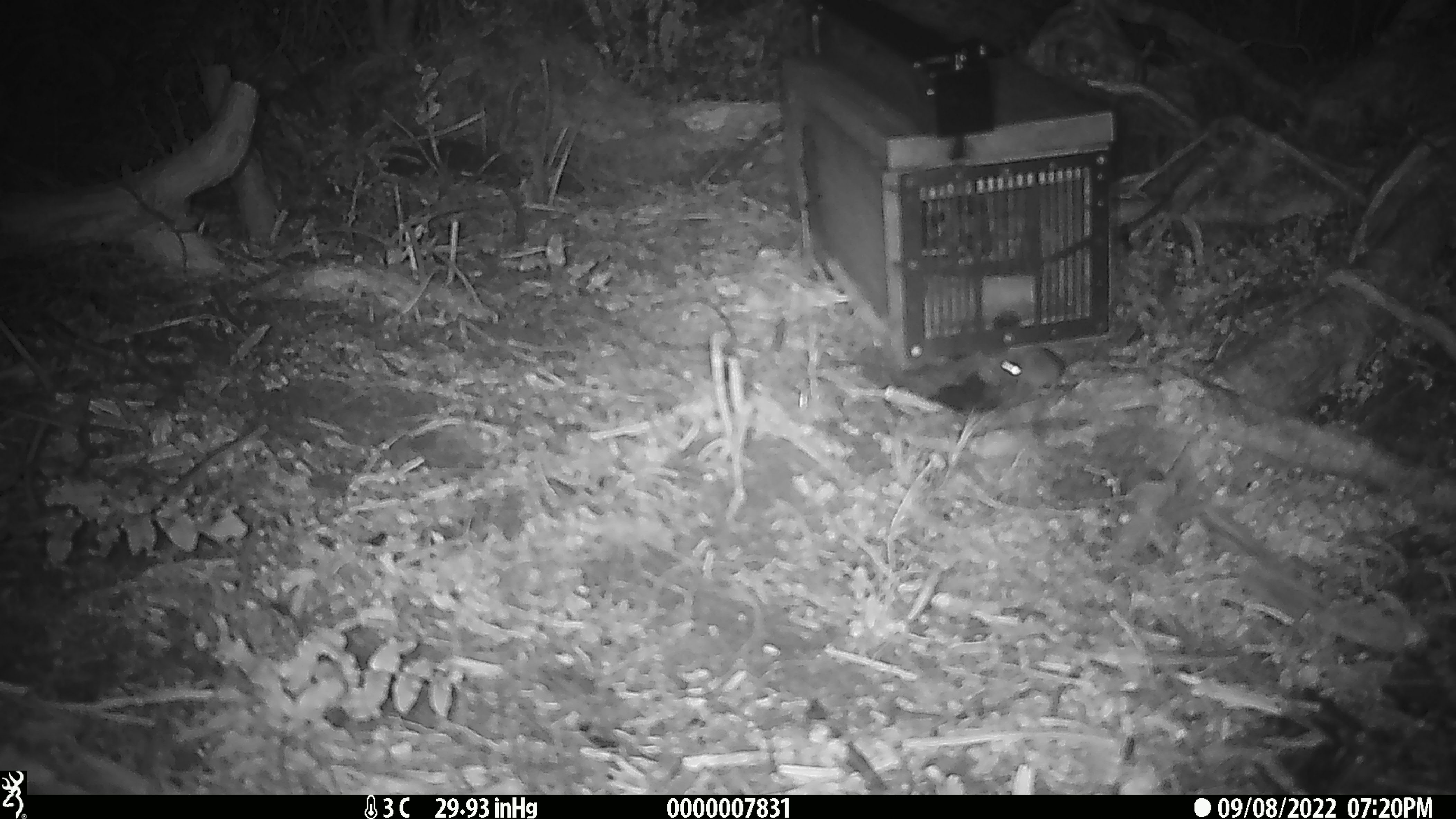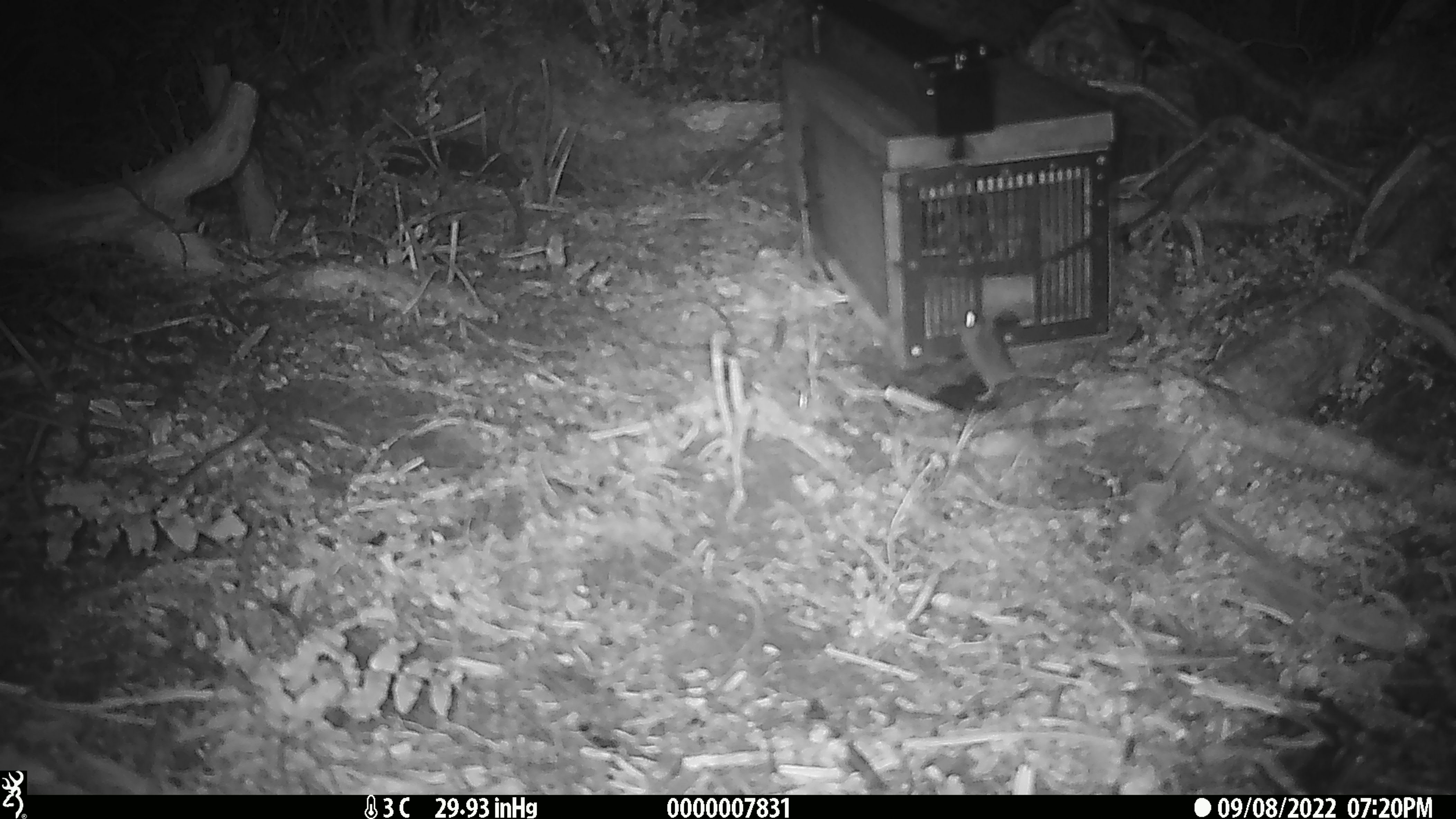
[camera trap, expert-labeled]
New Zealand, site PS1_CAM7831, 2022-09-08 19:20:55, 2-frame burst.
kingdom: Animalia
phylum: Chordata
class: Mammalia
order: Rodentia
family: Muridae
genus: Mus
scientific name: Mus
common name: mouse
Mouse (Mus).